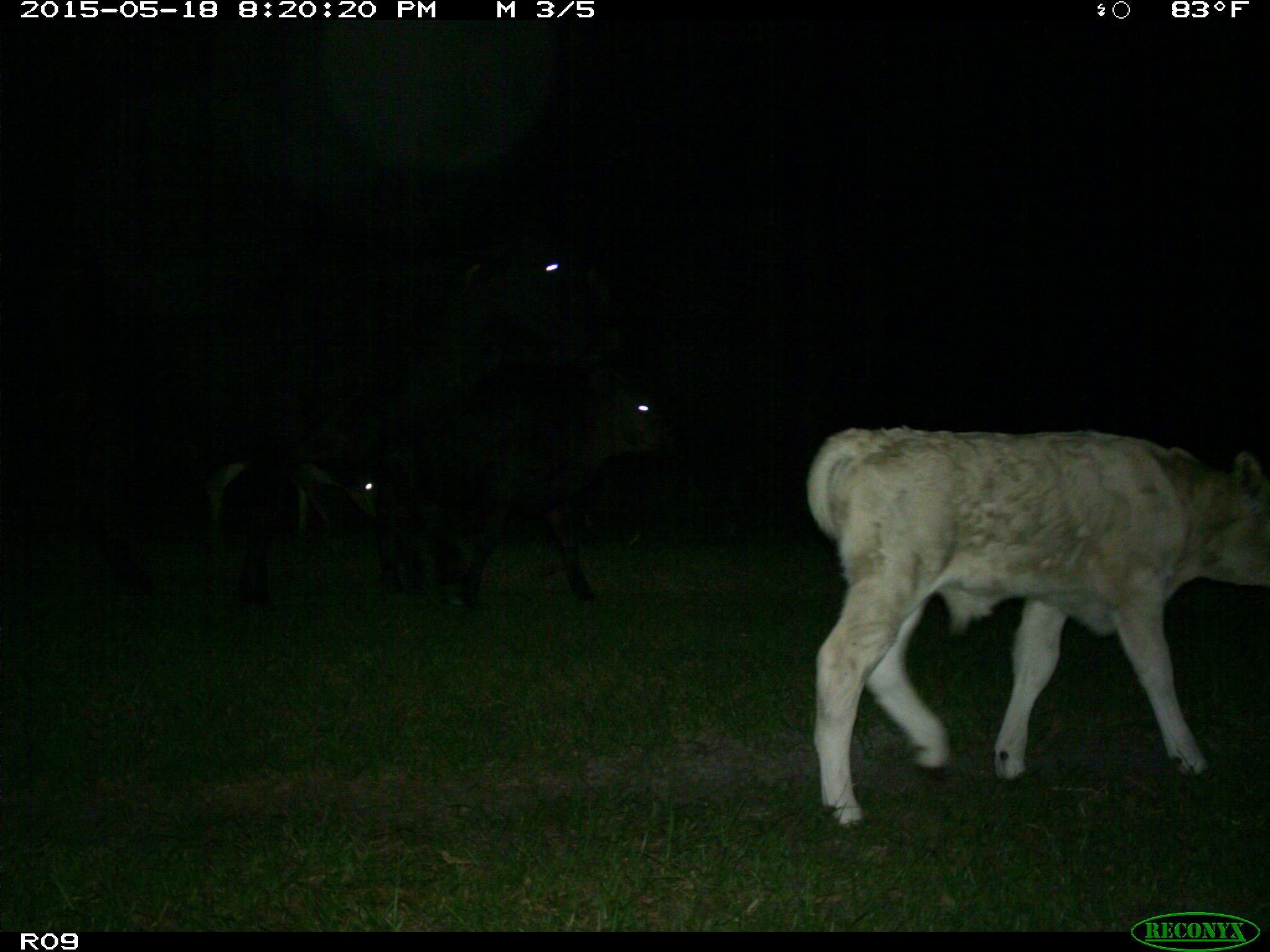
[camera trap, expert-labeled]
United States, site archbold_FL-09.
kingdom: Animalia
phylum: Chordata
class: Mammalia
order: Artiodactyla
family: Bovidae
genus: Bos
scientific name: Bos taurus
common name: domestic cow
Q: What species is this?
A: Bos taurus (domestic cow).